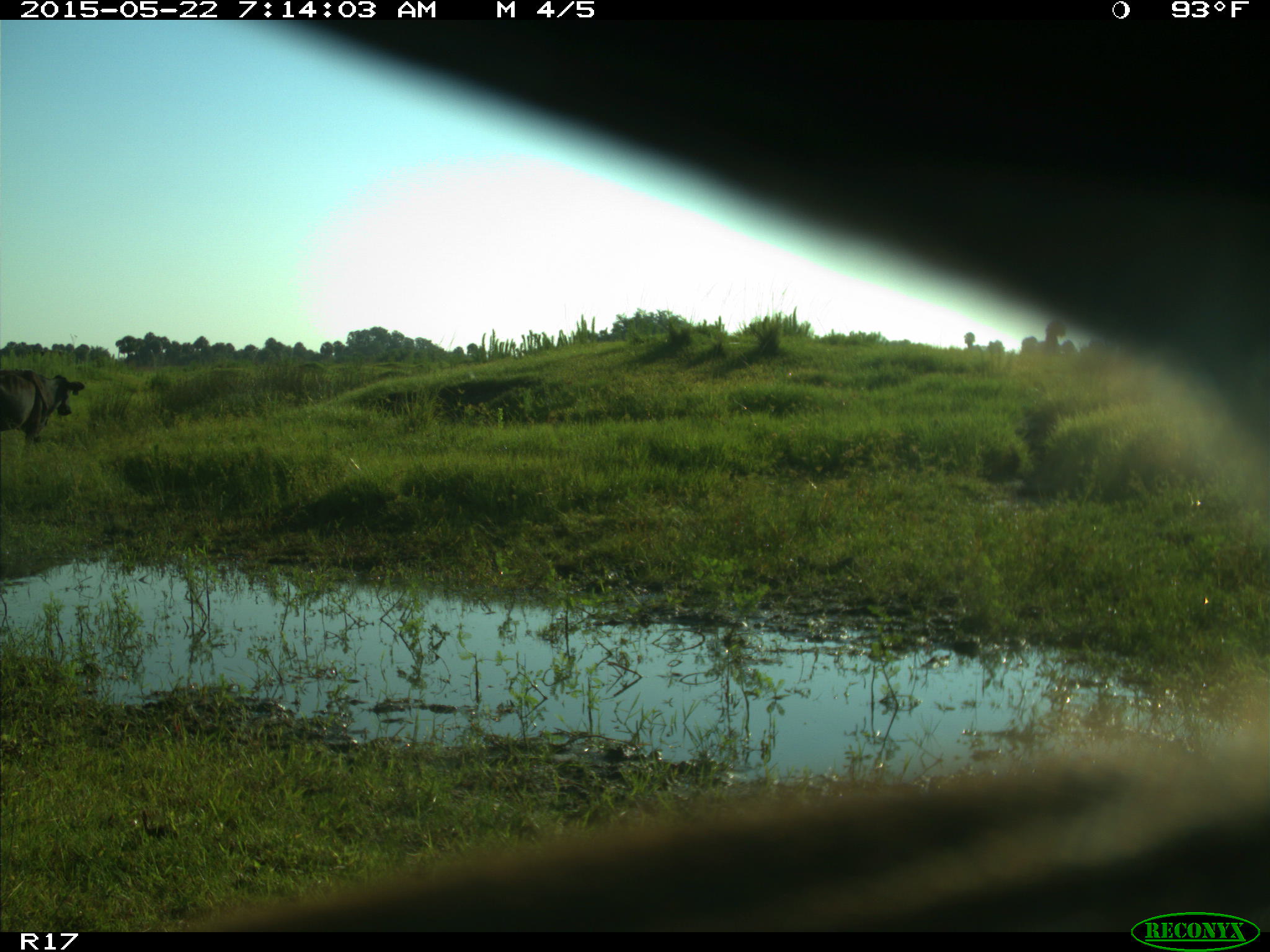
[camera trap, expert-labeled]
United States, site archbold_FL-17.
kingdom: Animalia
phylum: Chordata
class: Mammalia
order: Artiodactyla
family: Bovidae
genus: Bos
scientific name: Bos taurus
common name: domestic cow